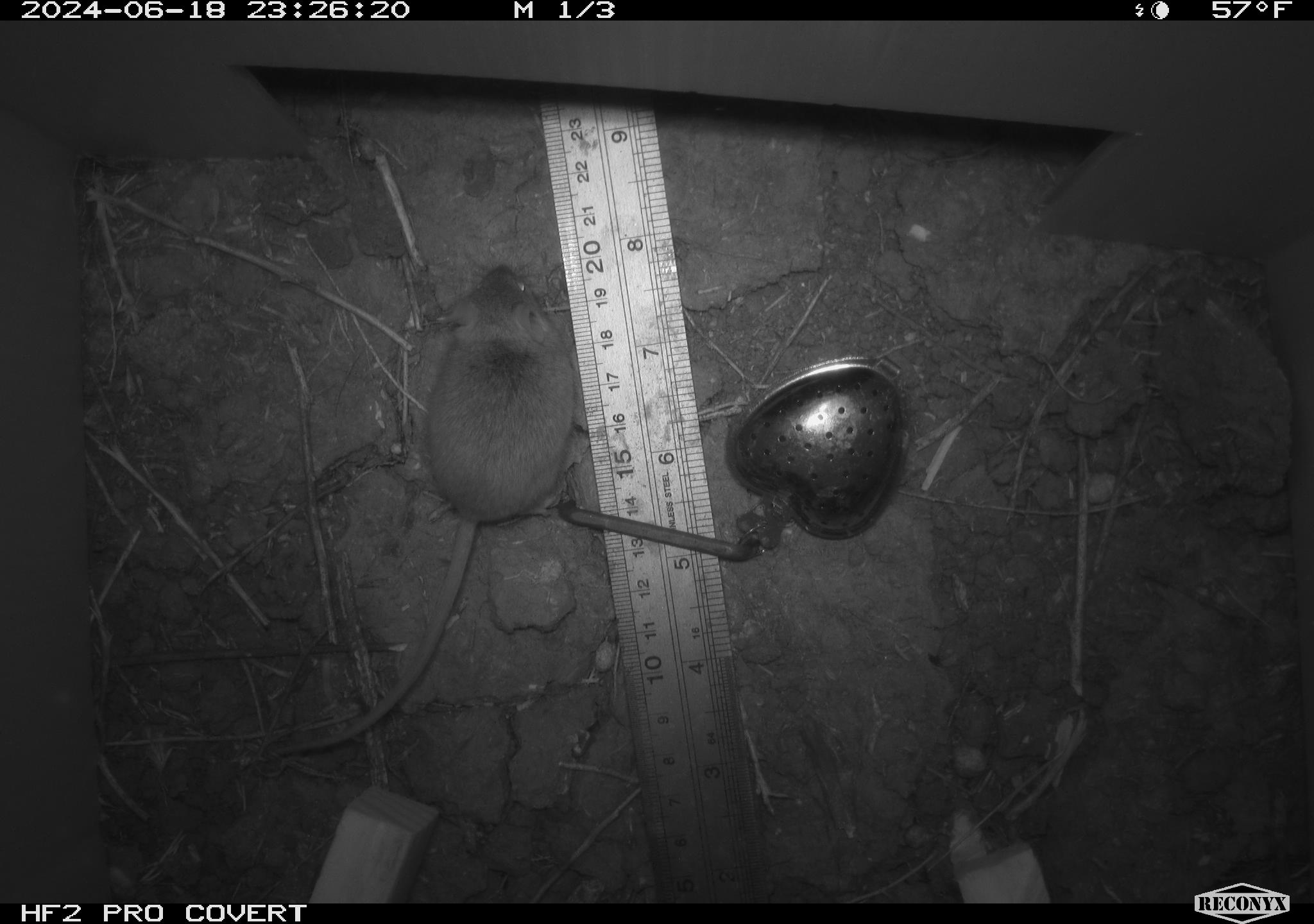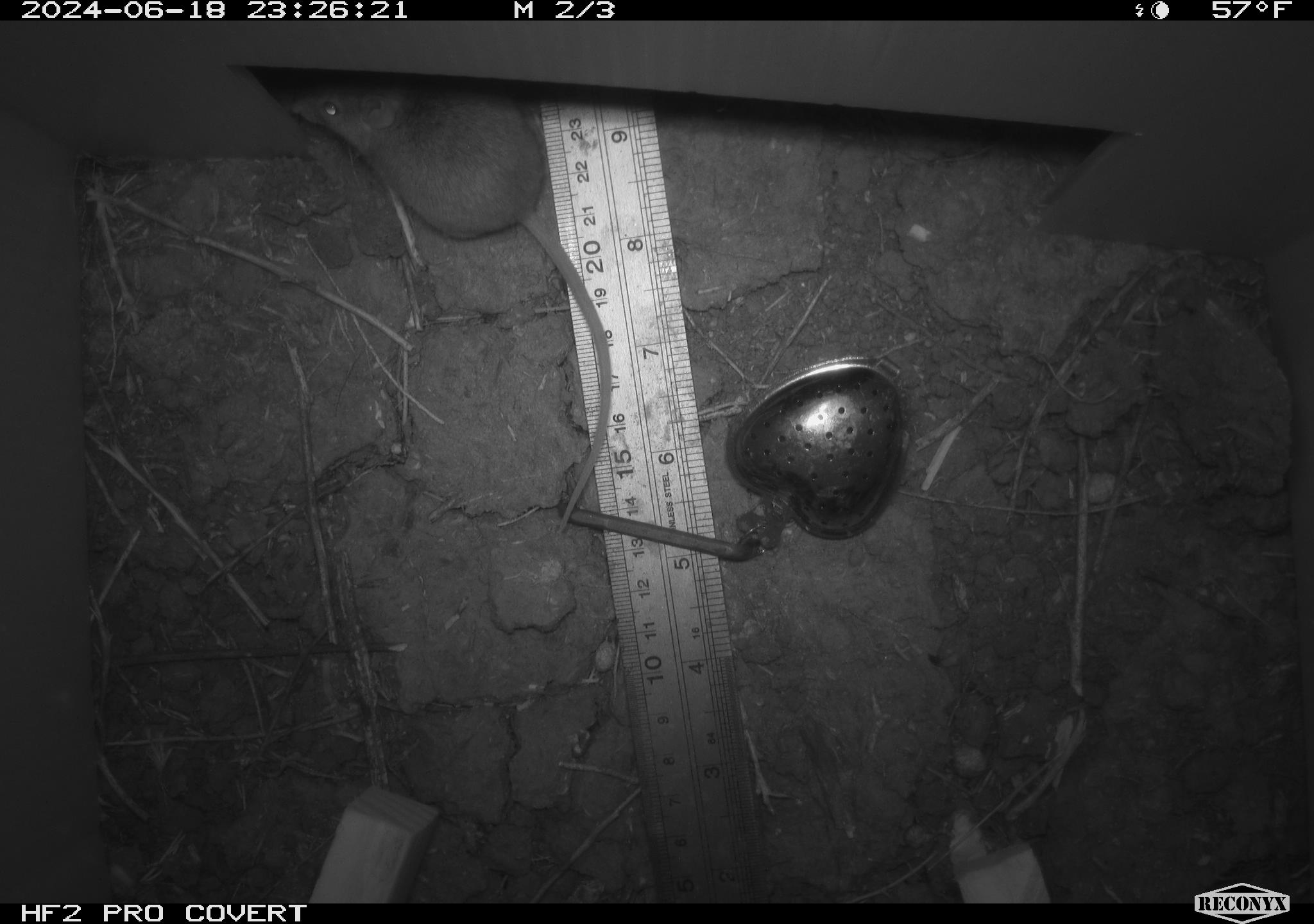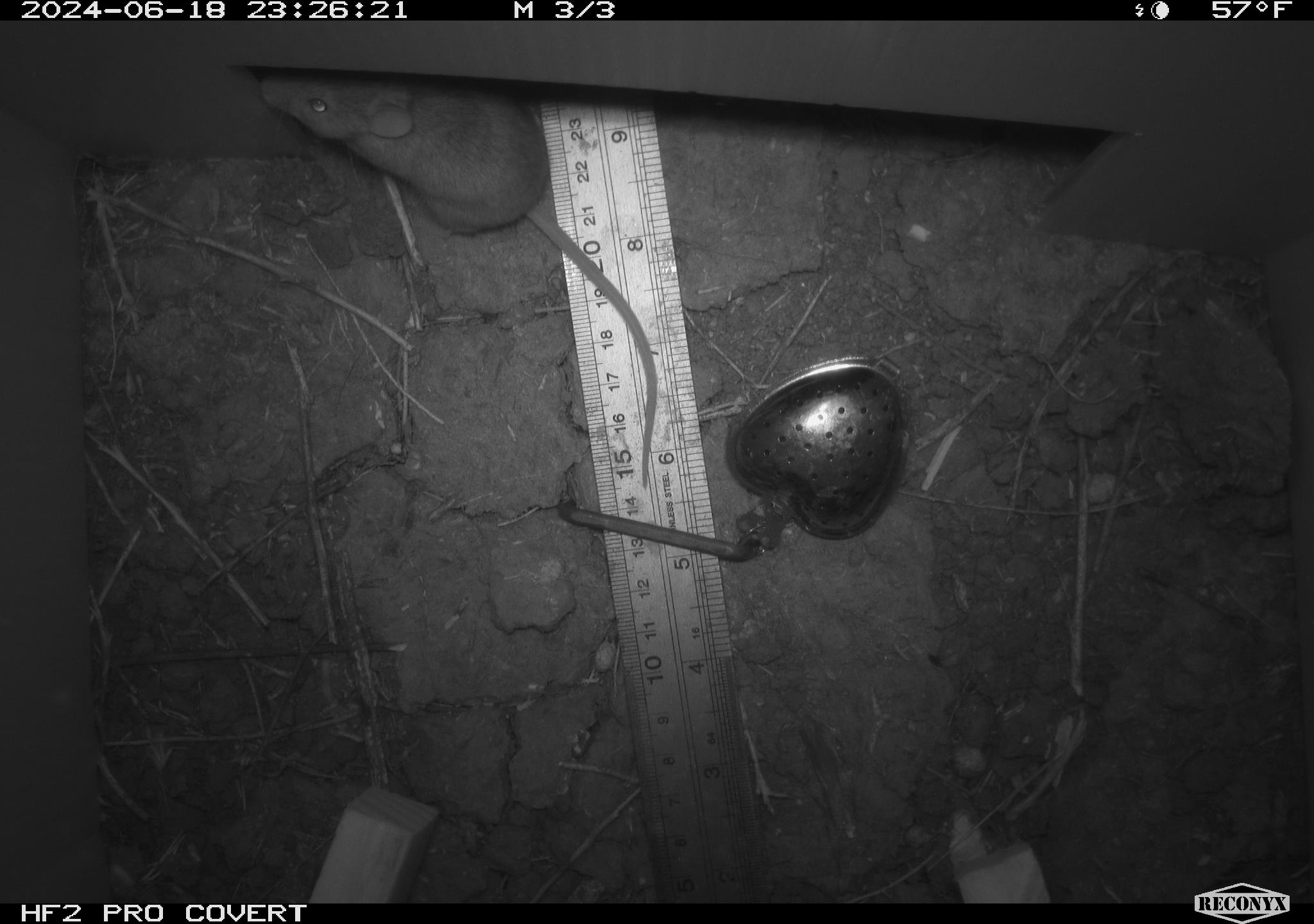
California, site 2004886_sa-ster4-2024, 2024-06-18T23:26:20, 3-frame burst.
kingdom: Animalia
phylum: Chordata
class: Mammalia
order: Rodentia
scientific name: Rodentia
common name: mouse species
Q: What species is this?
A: Mouse species (Rodentia).